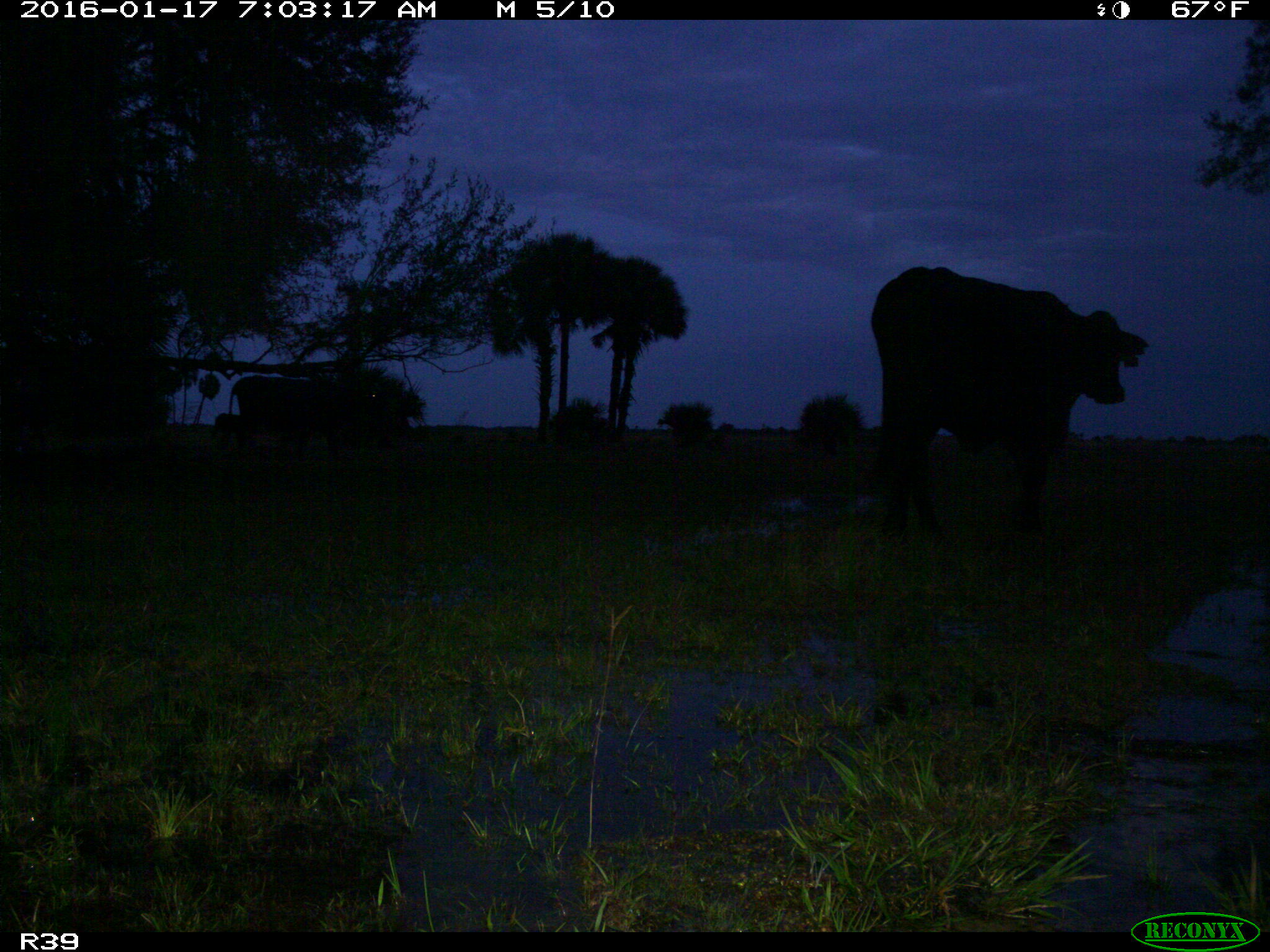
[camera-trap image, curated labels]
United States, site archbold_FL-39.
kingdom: Animalia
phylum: Chordata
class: Mammalia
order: Artiodactyla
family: Bovidae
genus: Bos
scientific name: Bos taurus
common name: domestic cow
Bos taurus (domestic cow).